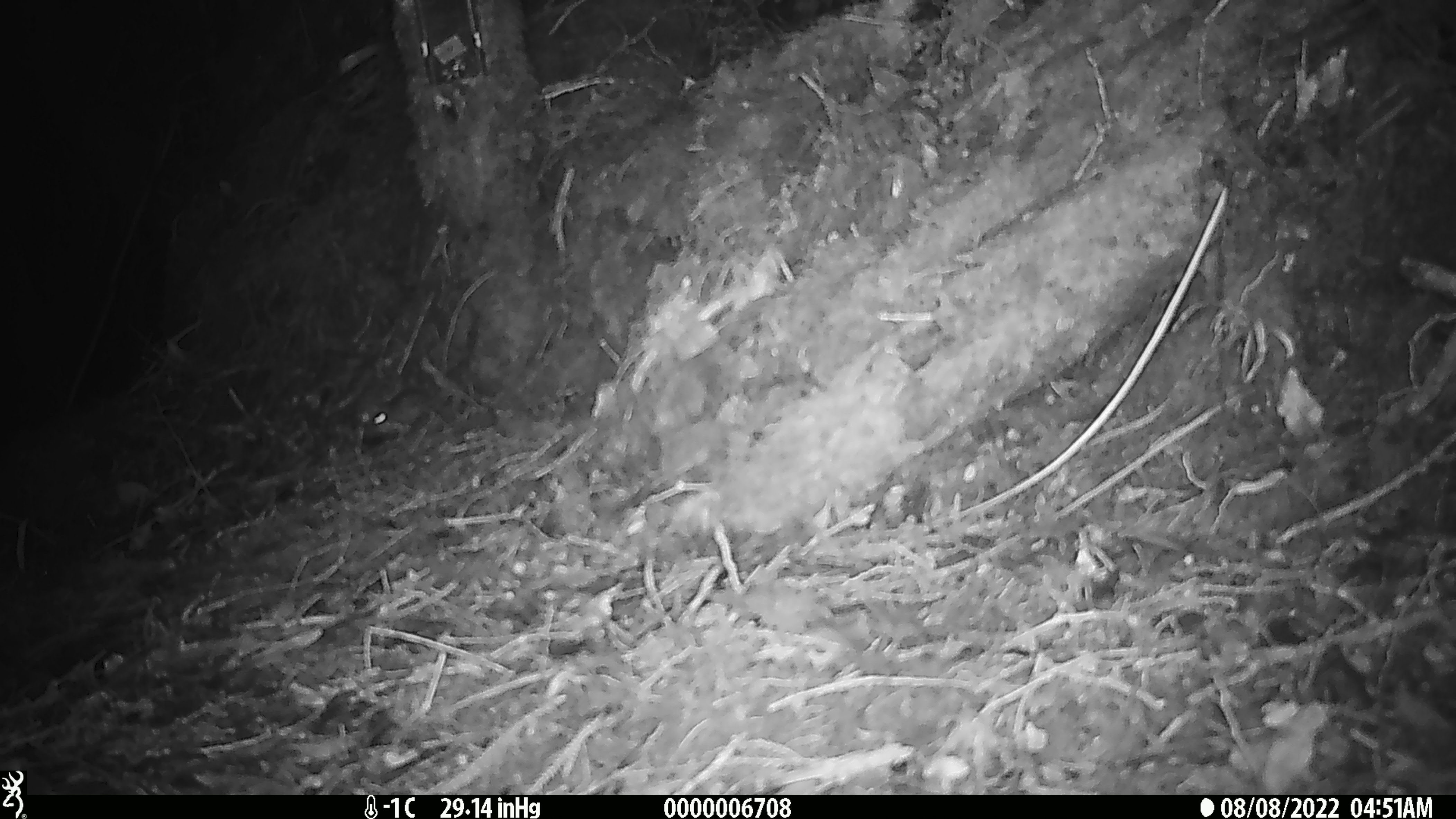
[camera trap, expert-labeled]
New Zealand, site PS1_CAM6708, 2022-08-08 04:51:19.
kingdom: Animalia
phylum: Chordata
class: Mammalia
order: Rodentia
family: Muridae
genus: Mus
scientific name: Mus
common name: mouse